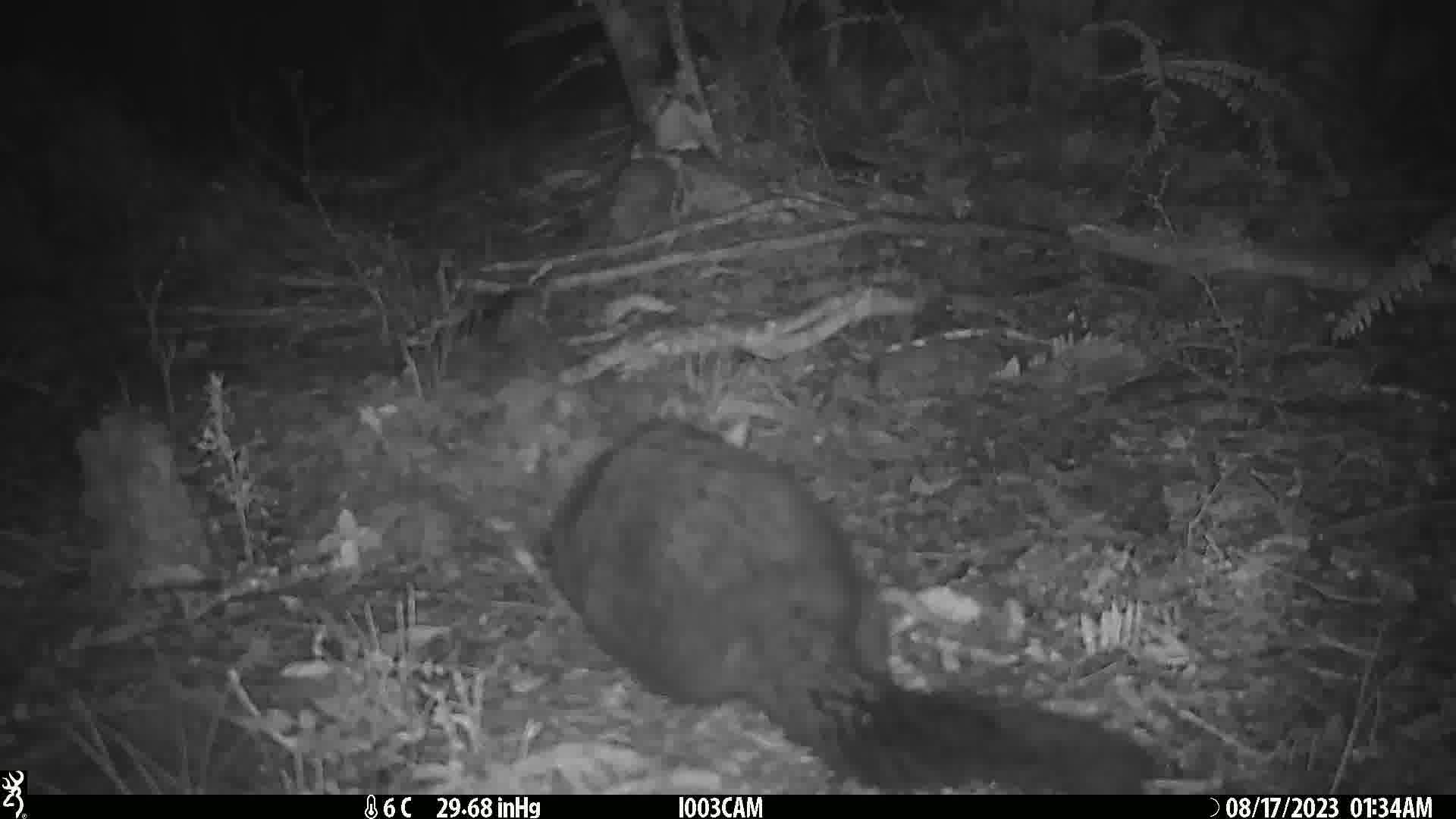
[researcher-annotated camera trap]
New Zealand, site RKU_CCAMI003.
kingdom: Animalia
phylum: Chordata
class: Mammalia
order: Diprotodontia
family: Phalangeridae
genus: Trichosurus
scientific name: Trichosurus vulpecula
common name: common brushtail possum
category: possum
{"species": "possum (common brushtail possum) (Trichosurus vulpecula)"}